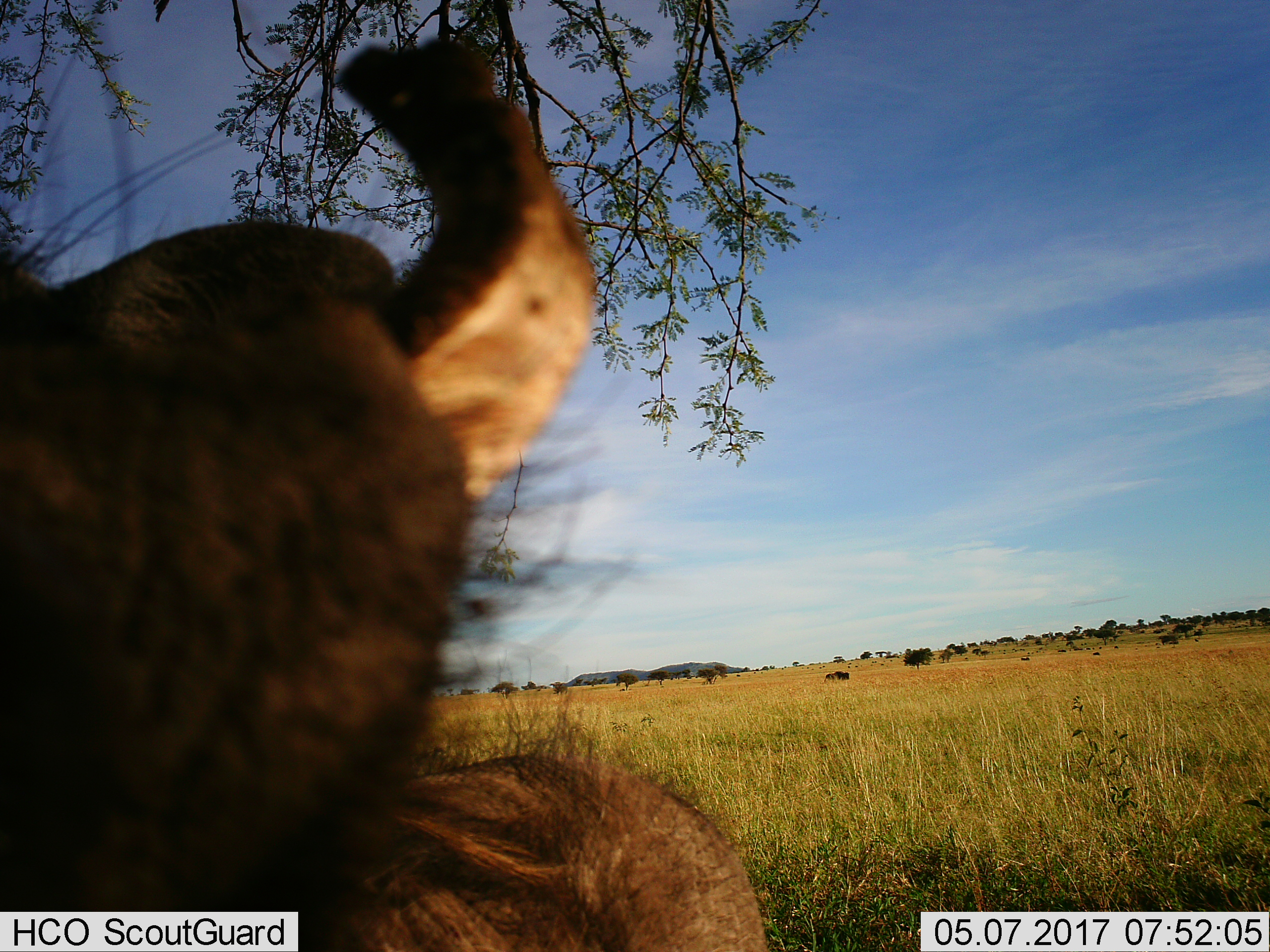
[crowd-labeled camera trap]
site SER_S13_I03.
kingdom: Animalia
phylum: Chordata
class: Mammalia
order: Artiodactyla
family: Bovidae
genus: Connochaetes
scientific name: Connochaetes taurinus taurinus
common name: blue wildebeest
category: wildebeestblue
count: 1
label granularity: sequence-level